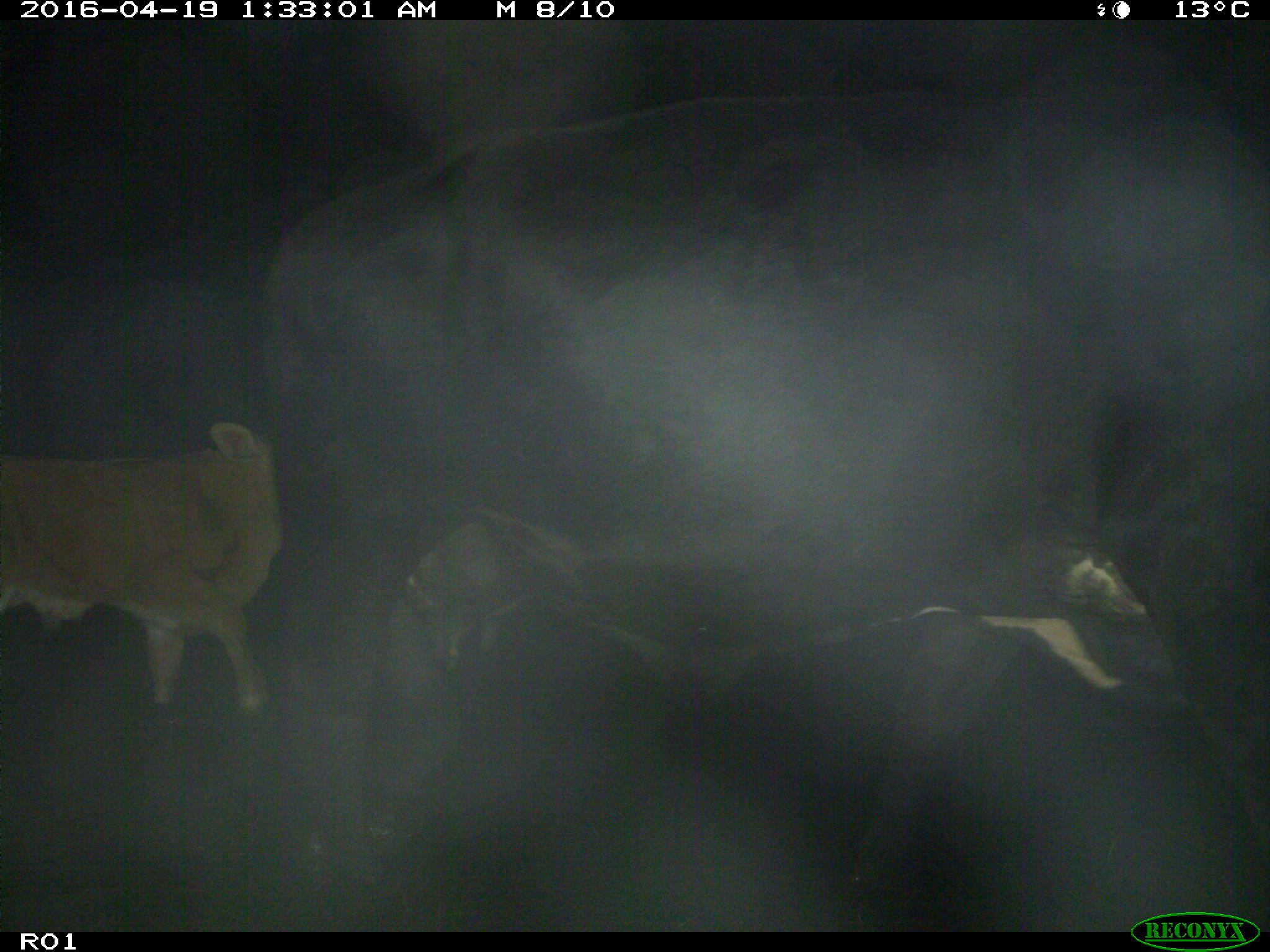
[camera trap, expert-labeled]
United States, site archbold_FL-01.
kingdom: Animalia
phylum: Chordata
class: Mammalia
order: Artiodactyla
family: Bovidae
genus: Bos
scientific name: Bos taurus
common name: domestic cow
Bos taurus (domestic cow).